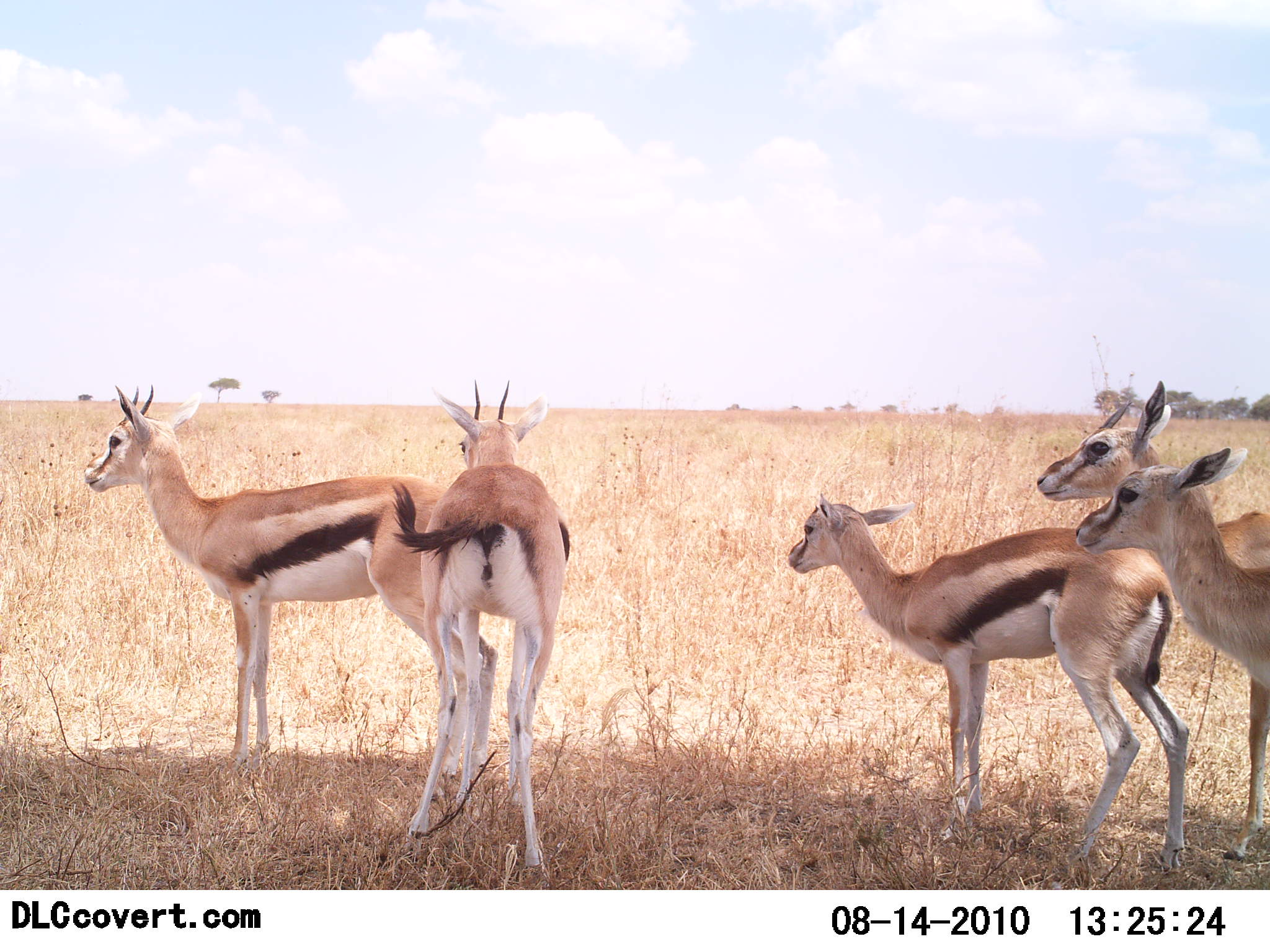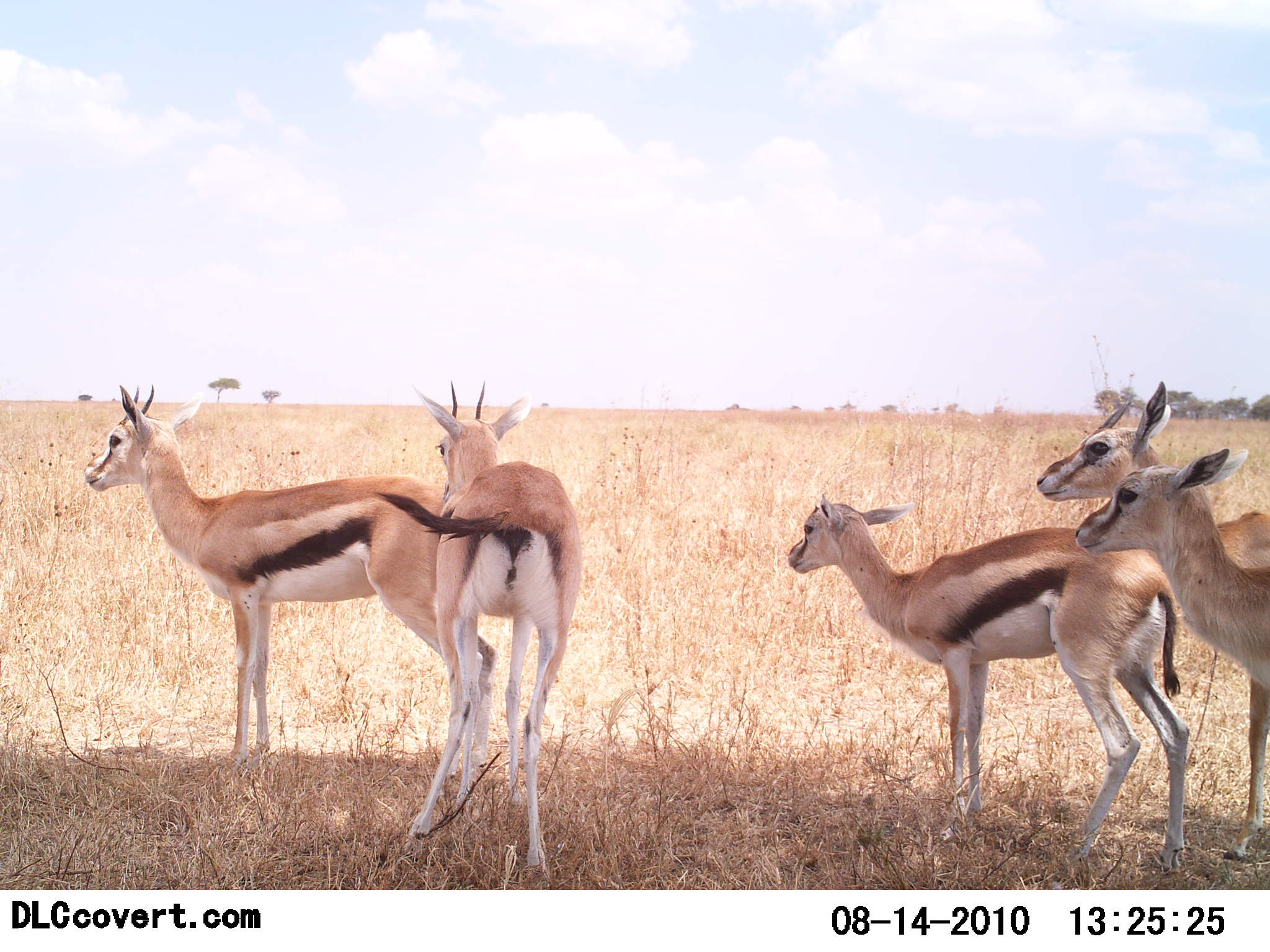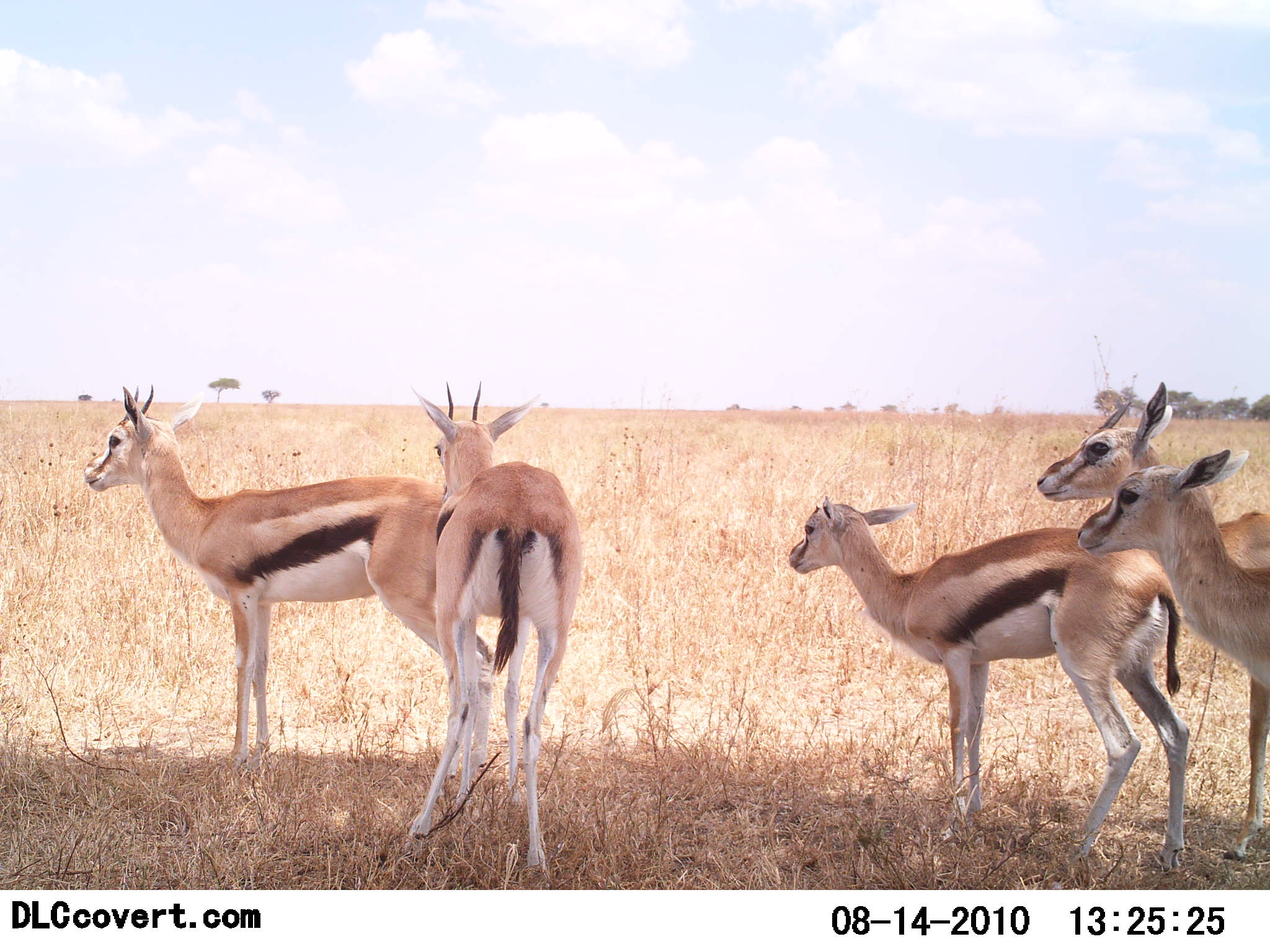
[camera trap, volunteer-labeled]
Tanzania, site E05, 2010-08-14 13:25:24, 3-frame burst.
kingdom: Animalia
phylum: Chordata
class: Mammalia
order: Artiodactyla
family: Bovidae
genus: Eudorcas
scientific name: Eudorcas thomsonii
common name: thomson's gazelle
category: gazellethomsons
Gazellethomsons (thomson's gazelle) (Eudorcas thomsonii), count 5. Behavior (volunteer vote fractions): standing 100%, resting 17%, moving 0%, interacting 25%. Young present (vote fraction): 25%. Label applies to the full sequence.